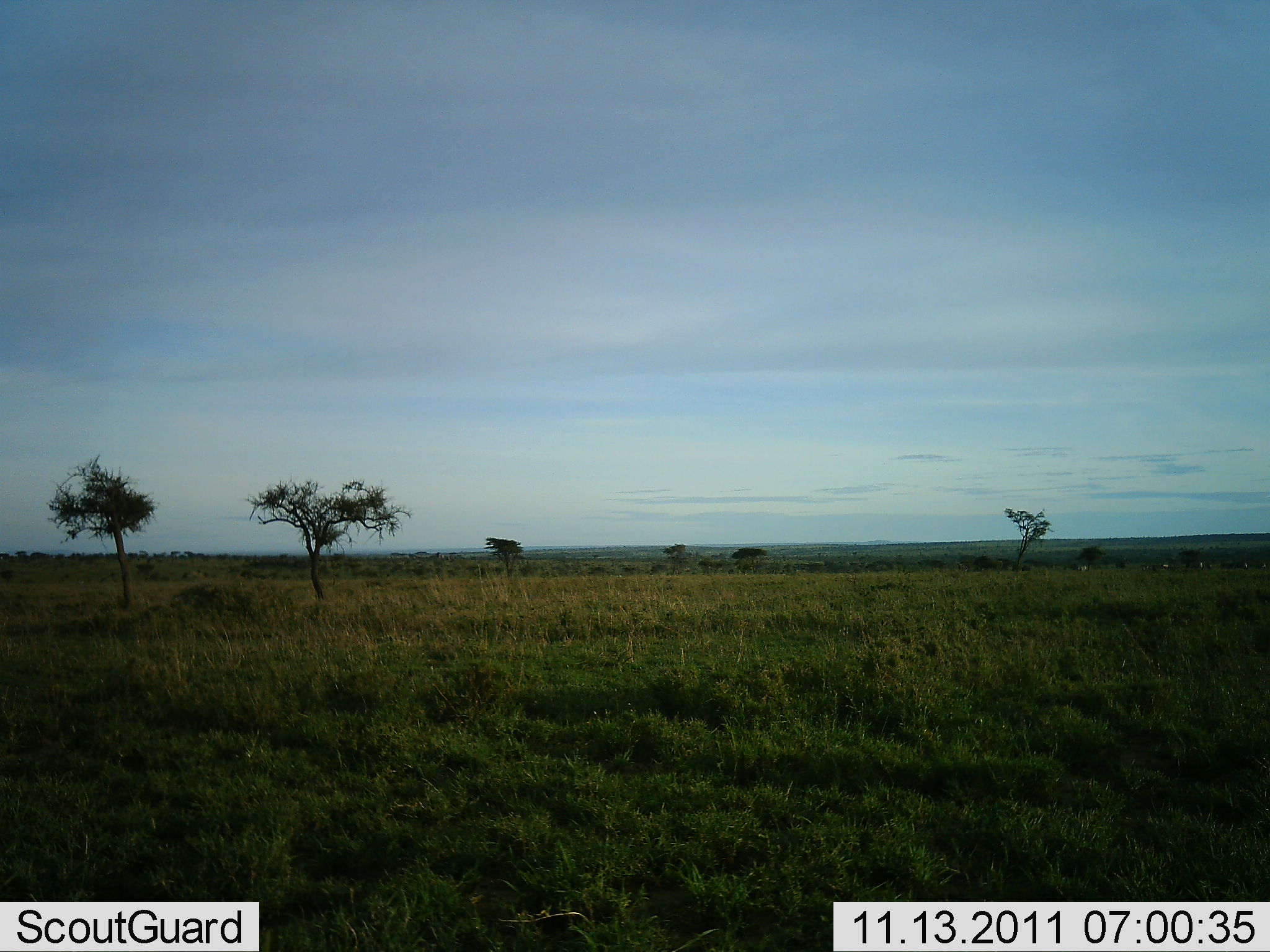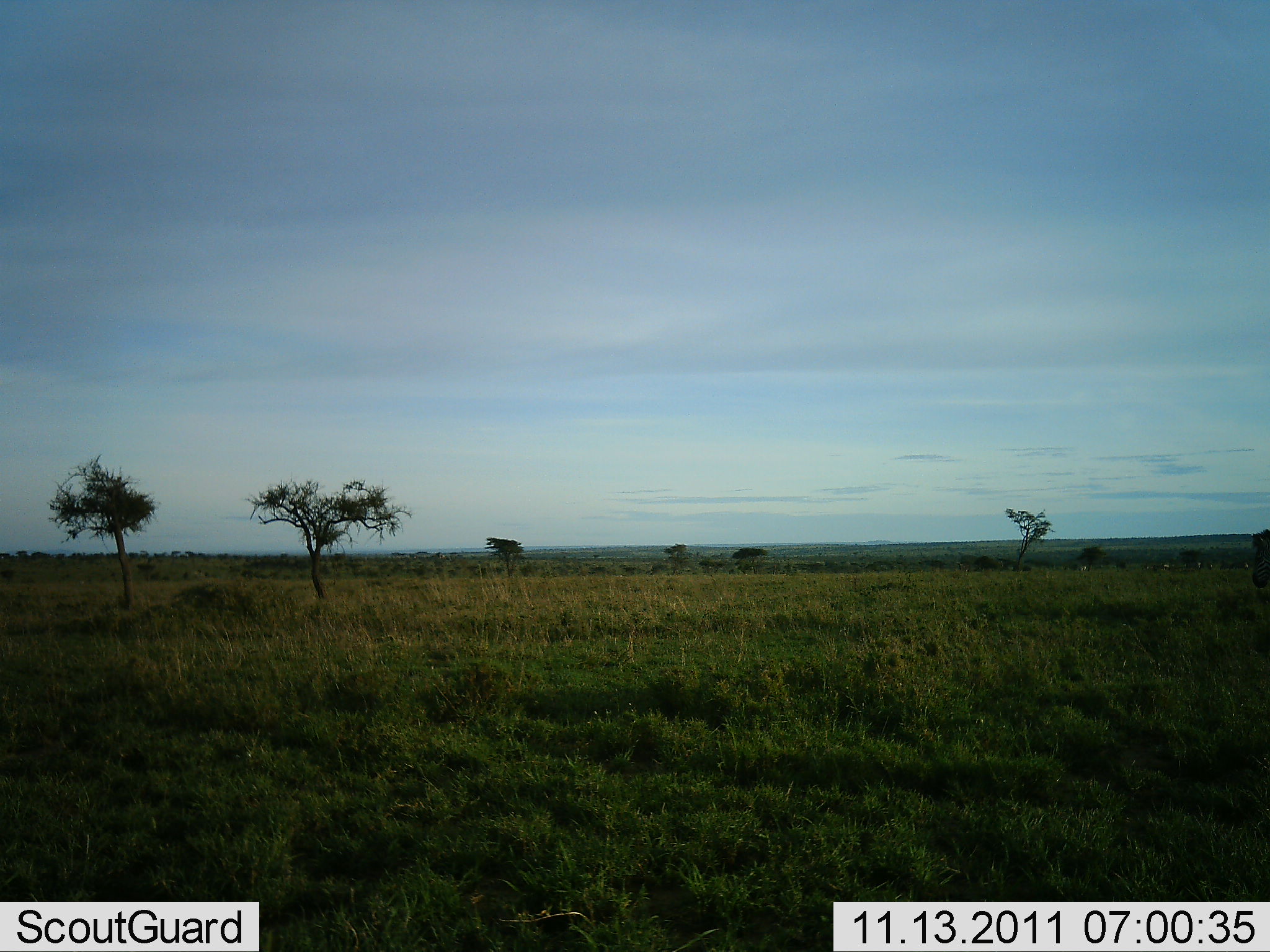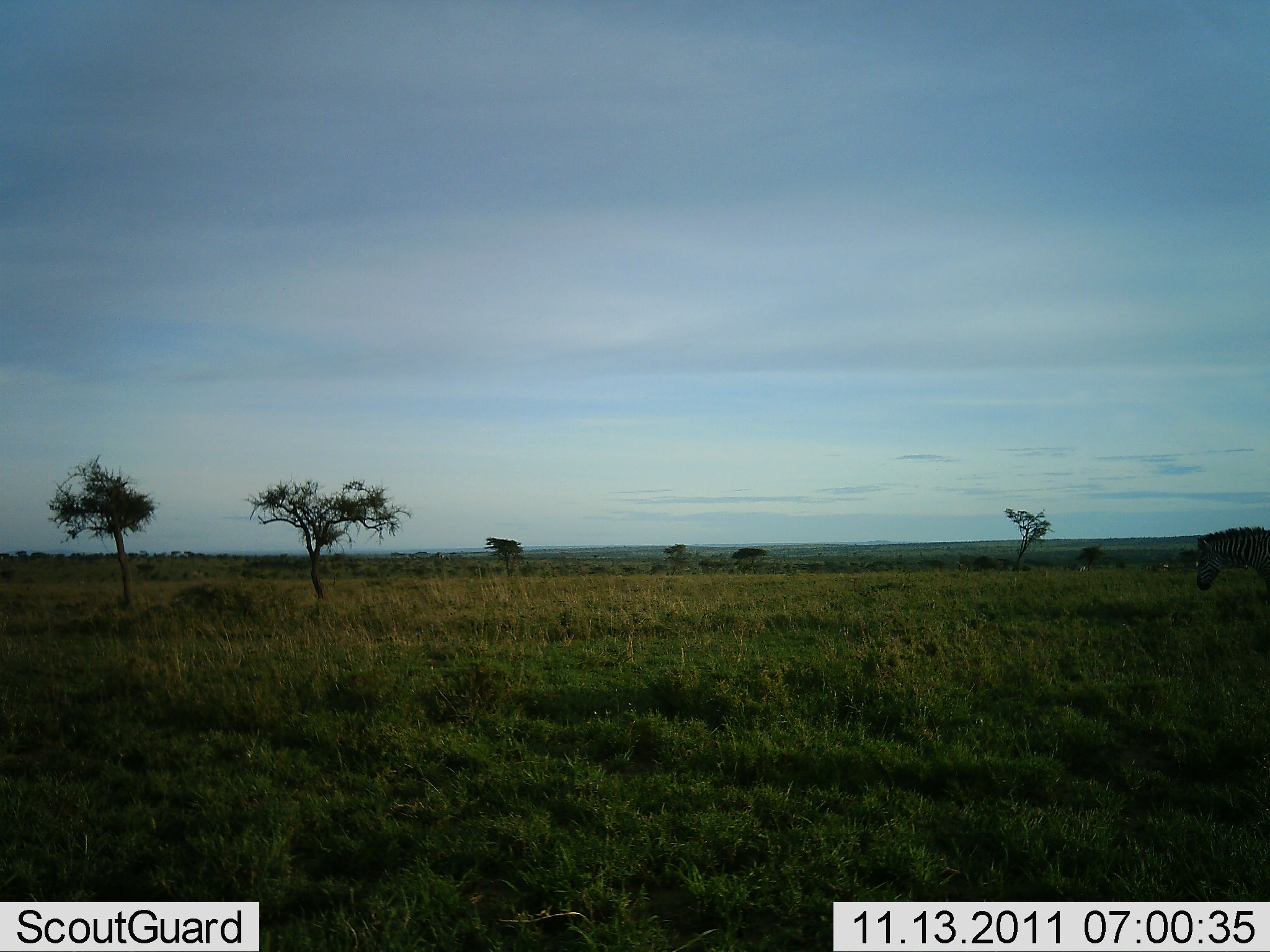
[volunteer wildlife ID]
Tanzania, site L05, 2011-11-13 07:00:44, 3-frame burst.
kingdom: Animalia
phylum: Chordata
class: Mammalia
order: Perissodactyla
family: Equidae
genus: Equus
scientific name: Equus quagga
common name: plains zebra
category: zebra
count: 1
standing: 9%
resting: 0%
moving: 100%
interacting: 0%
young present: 0%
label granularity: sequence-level